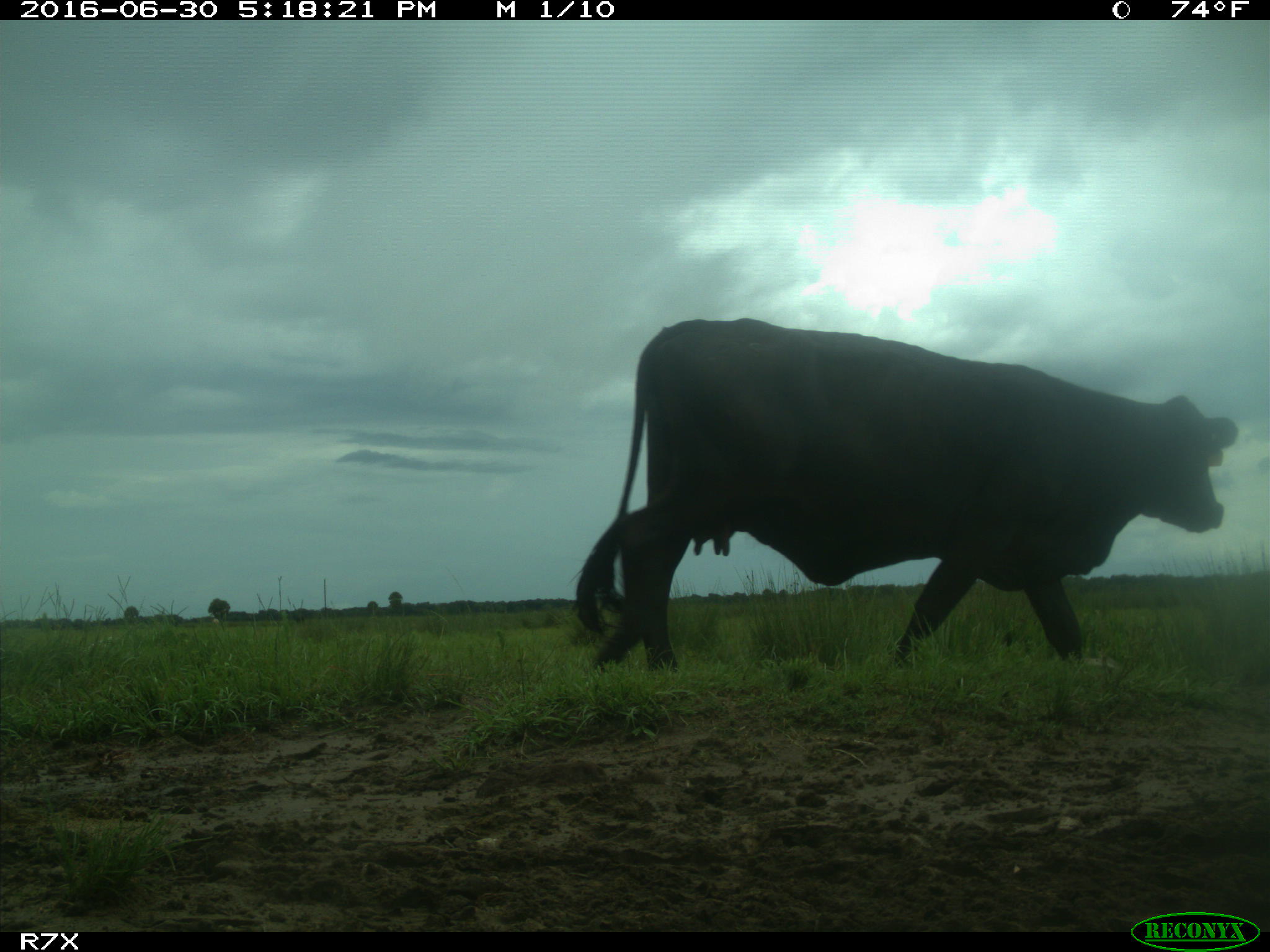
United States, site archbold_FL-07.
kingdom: Animalia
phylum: Chordata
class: Mammalia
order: Artiodactyla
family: Bovidae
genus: Bos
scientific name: Bos taurus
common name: domestic cow